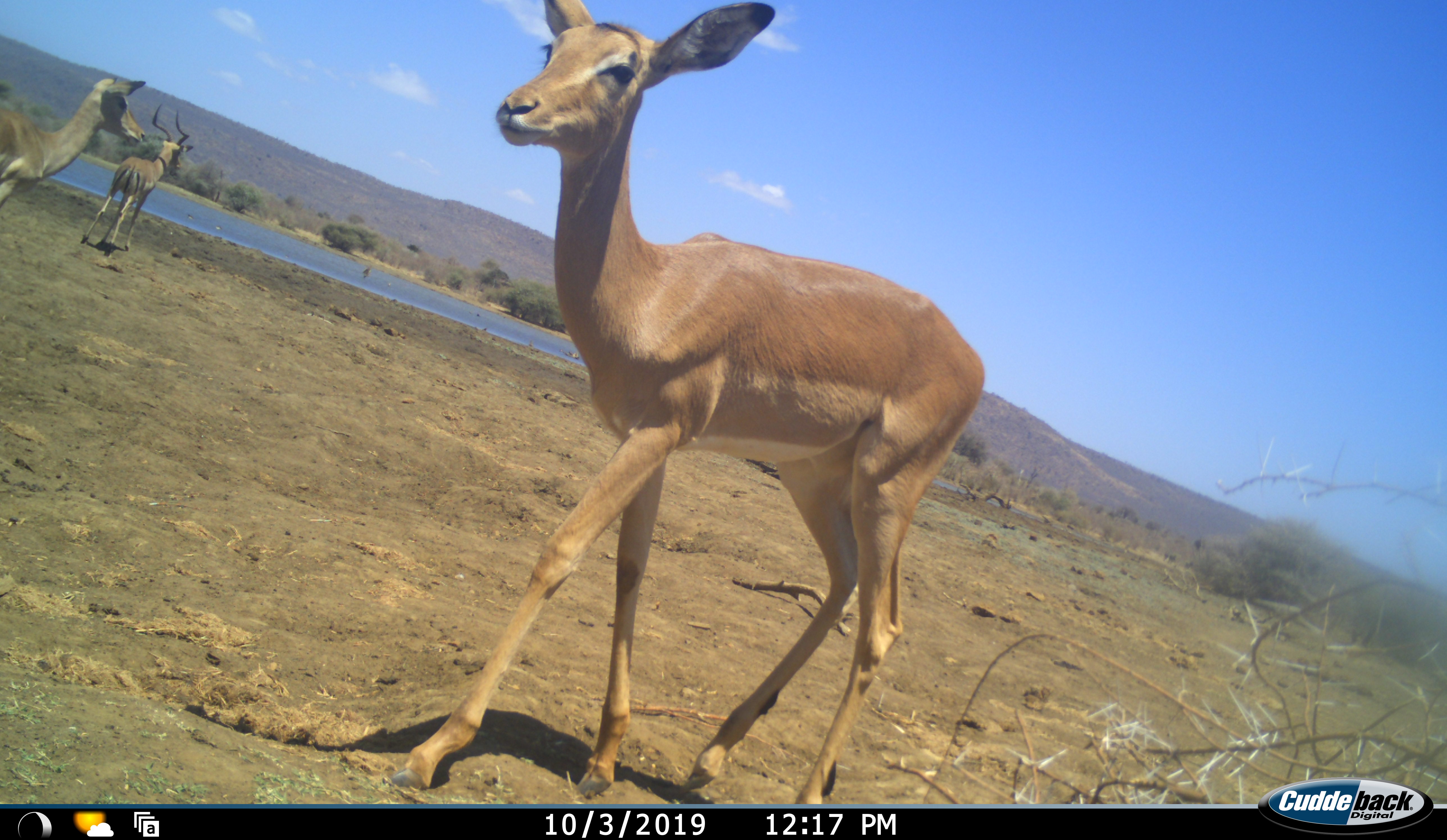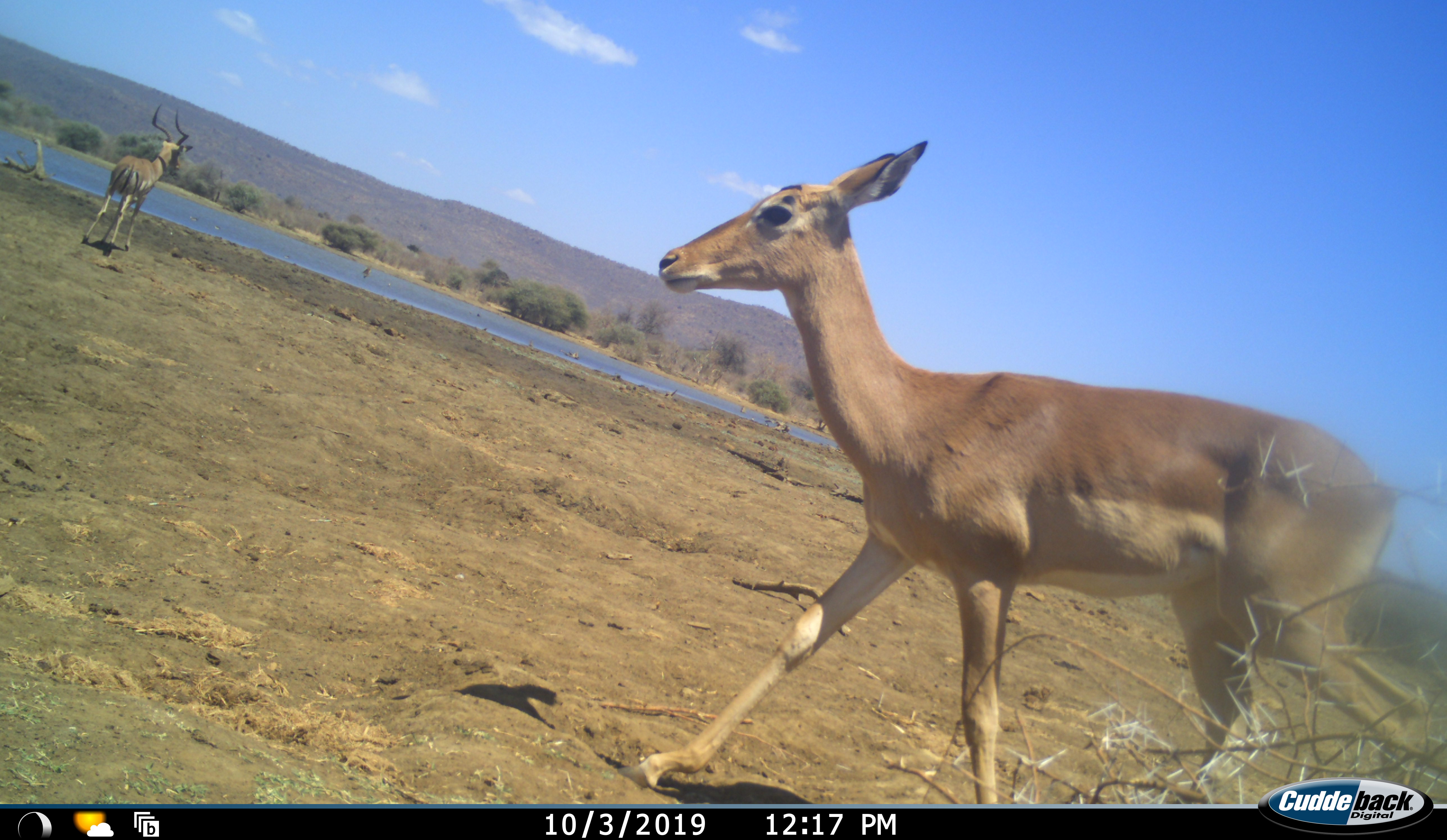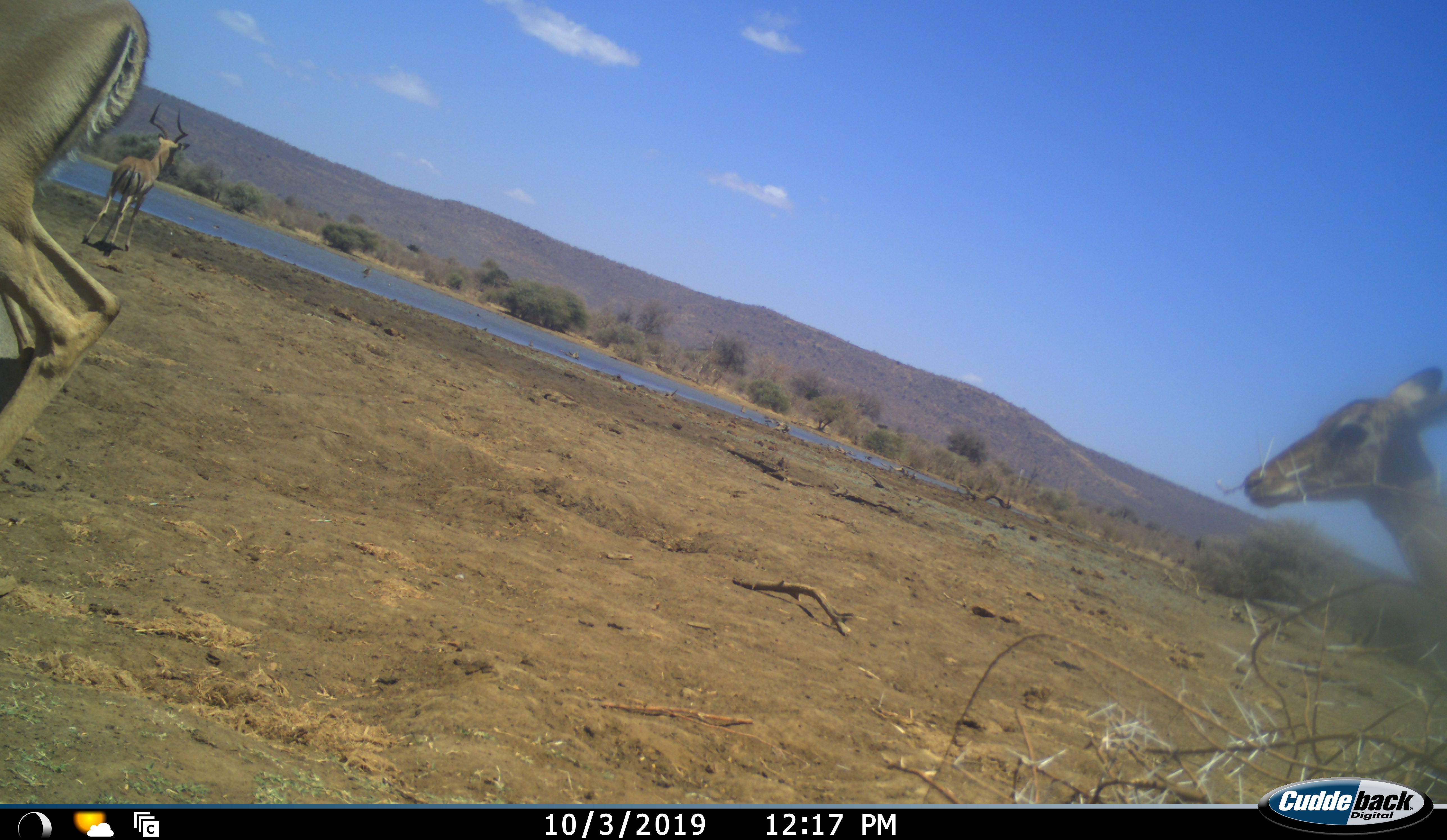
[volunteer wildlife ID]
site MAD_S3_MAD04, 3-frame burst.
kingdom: Animalia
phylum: Chordata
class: Mammalia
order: Artiodactyla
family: Bovidae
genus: Aepyceros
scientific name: Aepyceros melampus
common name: impala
Impala (Aepyceros melampus), count 3. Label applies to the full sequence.